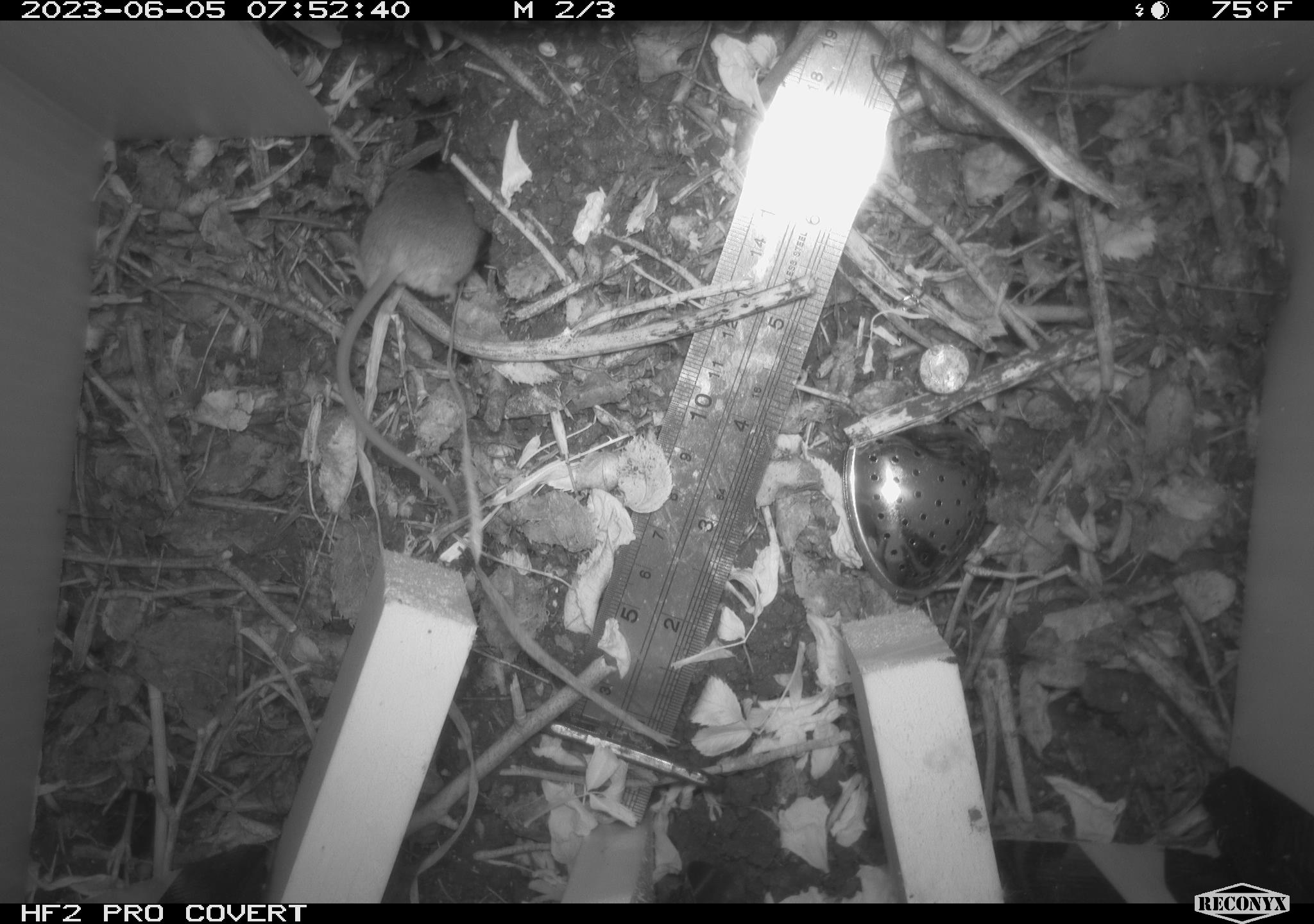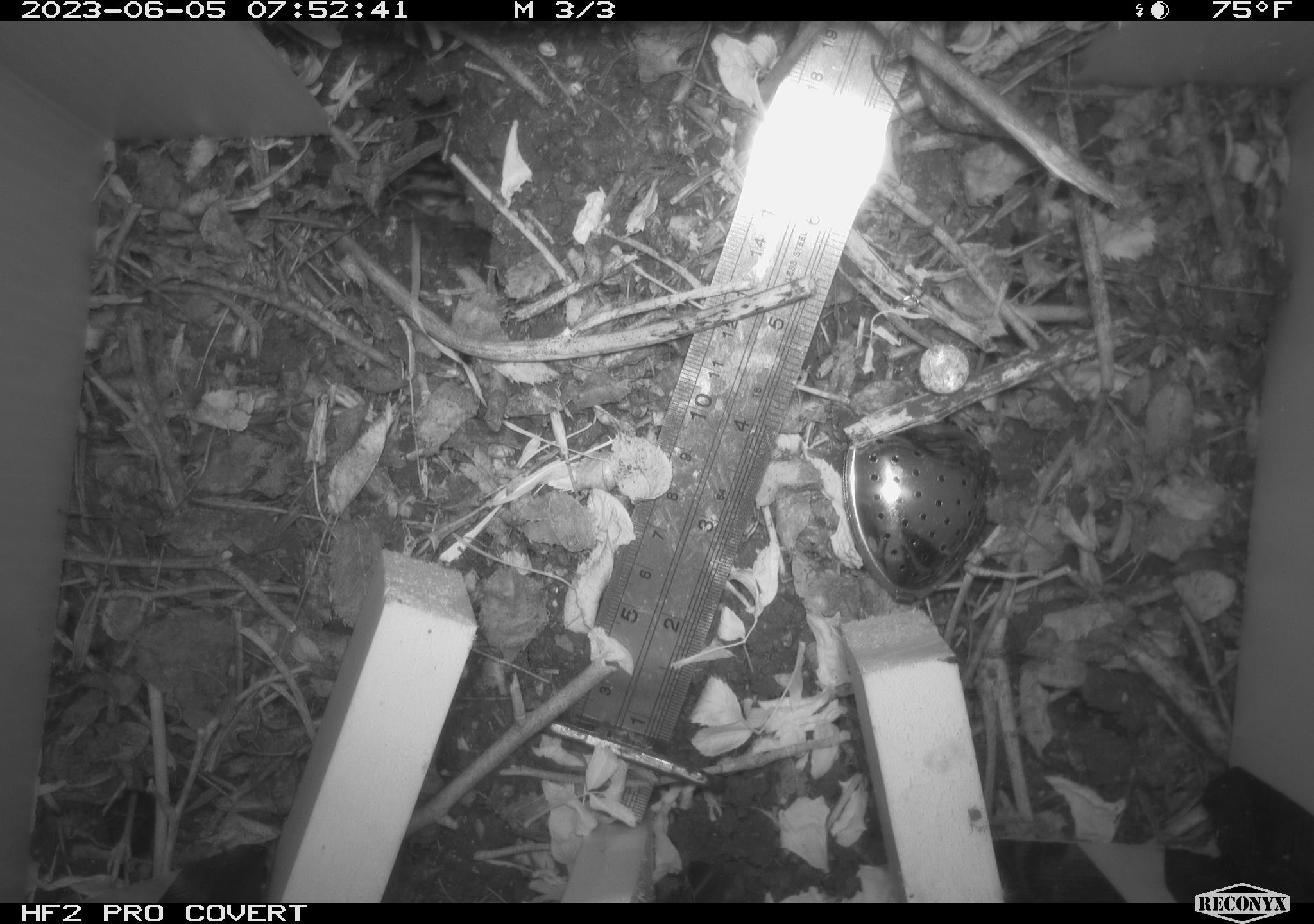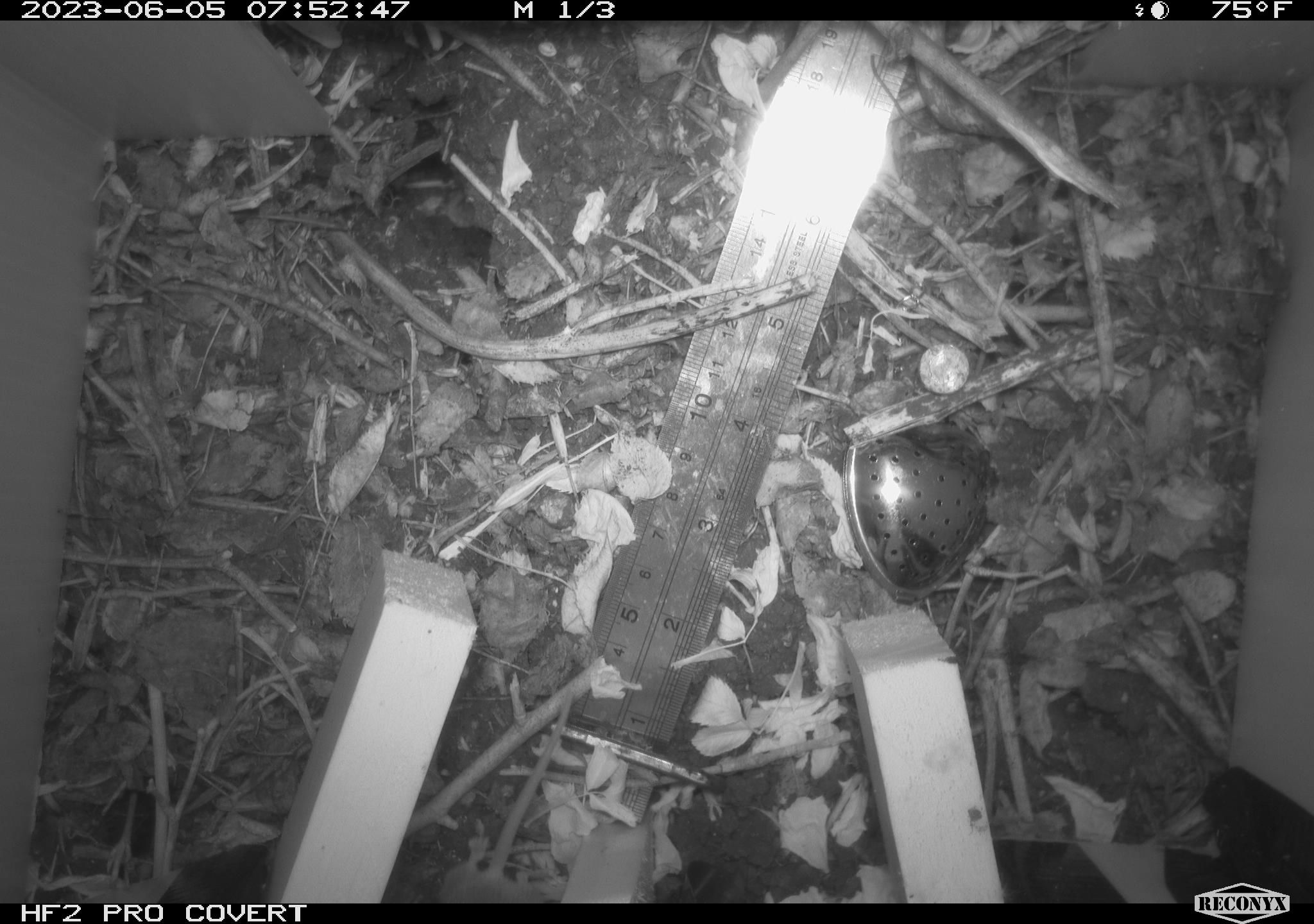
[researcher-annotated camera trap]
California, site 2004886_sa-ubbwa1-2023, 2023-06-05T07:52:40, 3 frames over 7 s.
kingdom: Animalia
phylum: Chordata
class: Mammalia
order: Rodentia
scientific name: Rodentia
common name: rodent